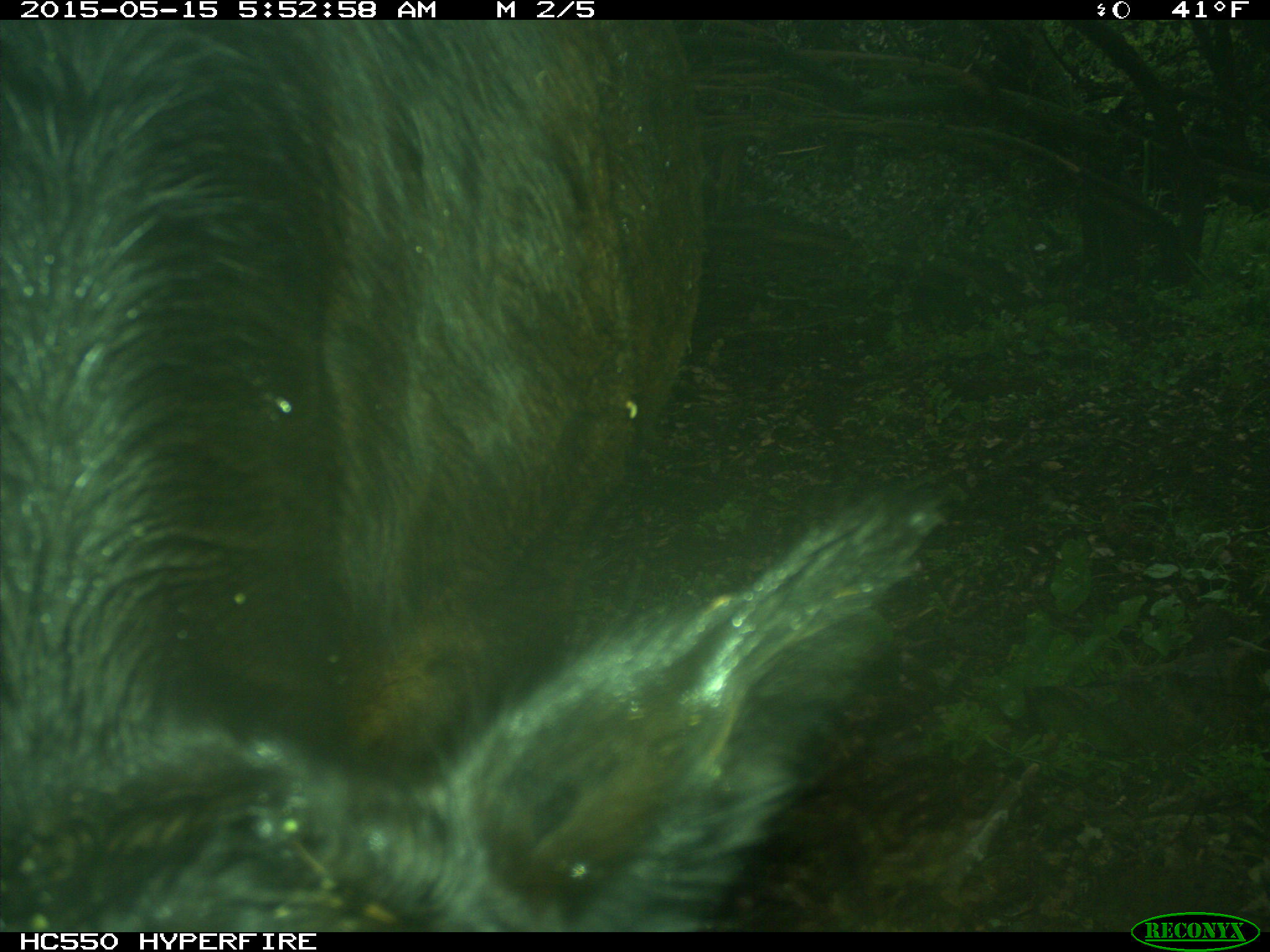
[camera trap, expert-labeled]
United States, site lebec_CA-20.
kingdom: Animalia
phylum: Chordata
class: Mammalia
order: Artiodactyla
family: Bovidae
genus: Bos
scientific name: Bos taurus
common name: domestic cow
Bos taurus (domestic cow).